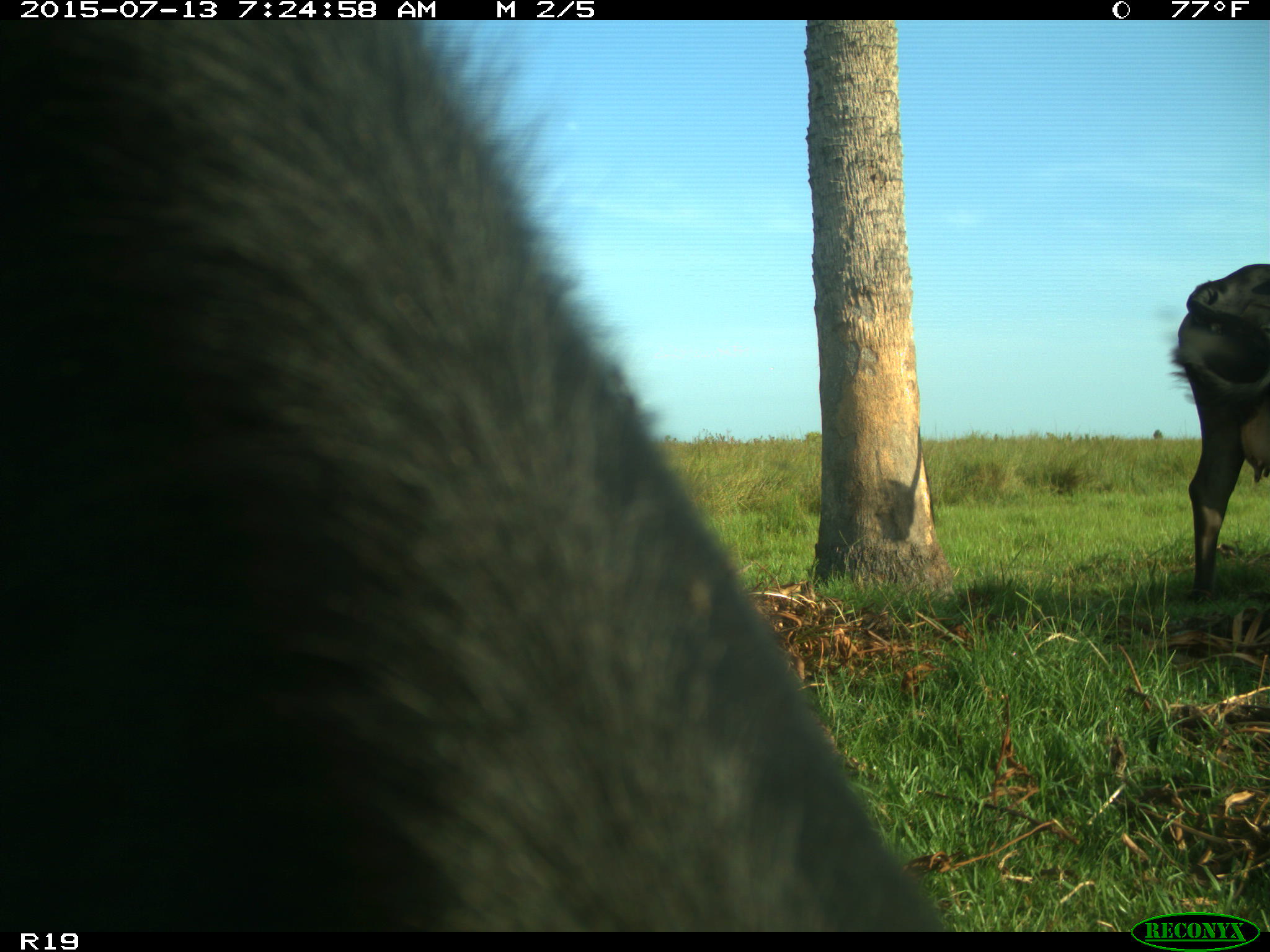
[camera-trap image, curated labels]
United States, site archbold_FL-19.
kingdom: Animalia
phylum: Chordata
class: Mammalia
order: Artiodactyla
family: Bovidae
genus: Bos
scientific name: Bos taurus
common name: domestic cow